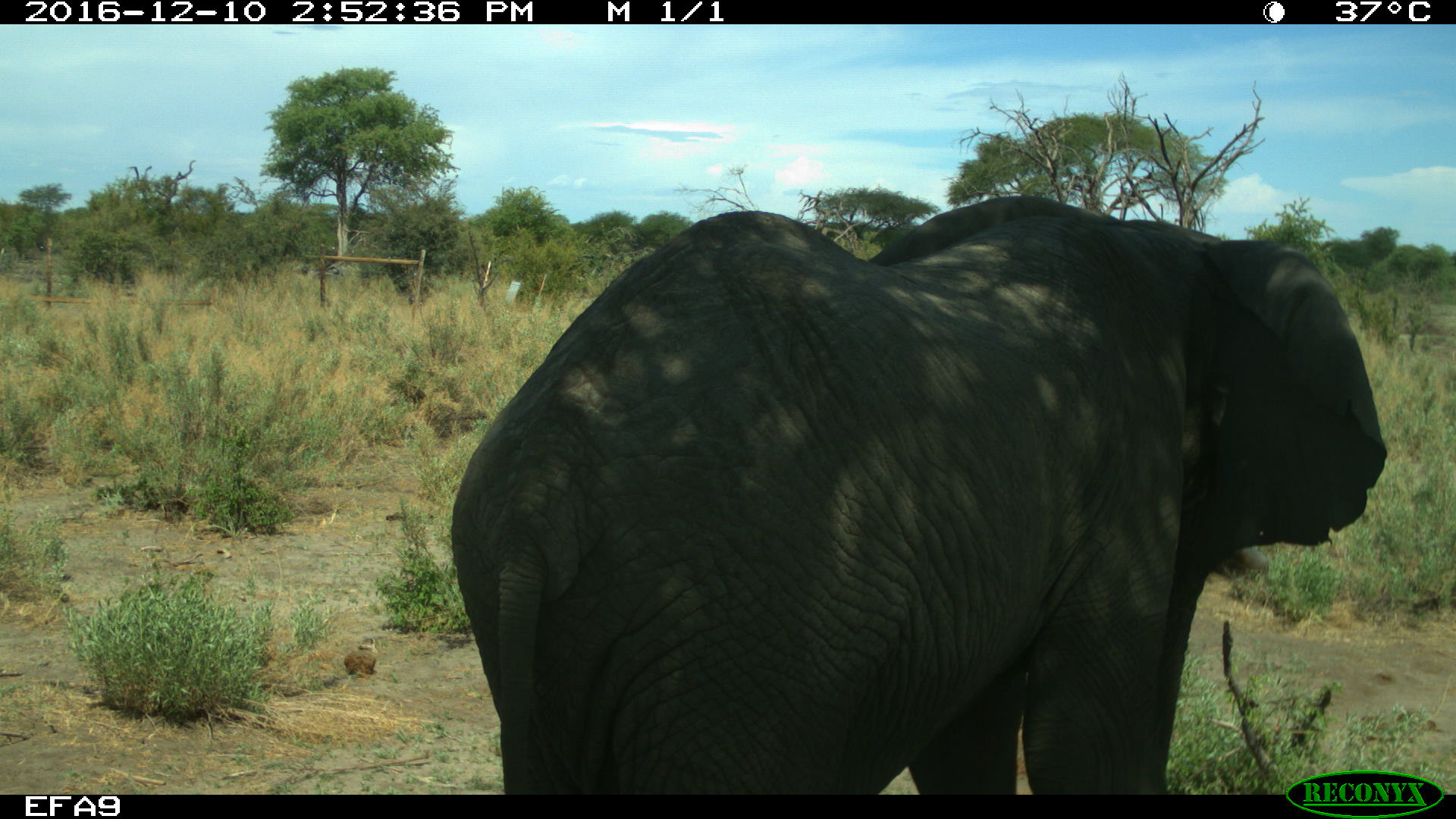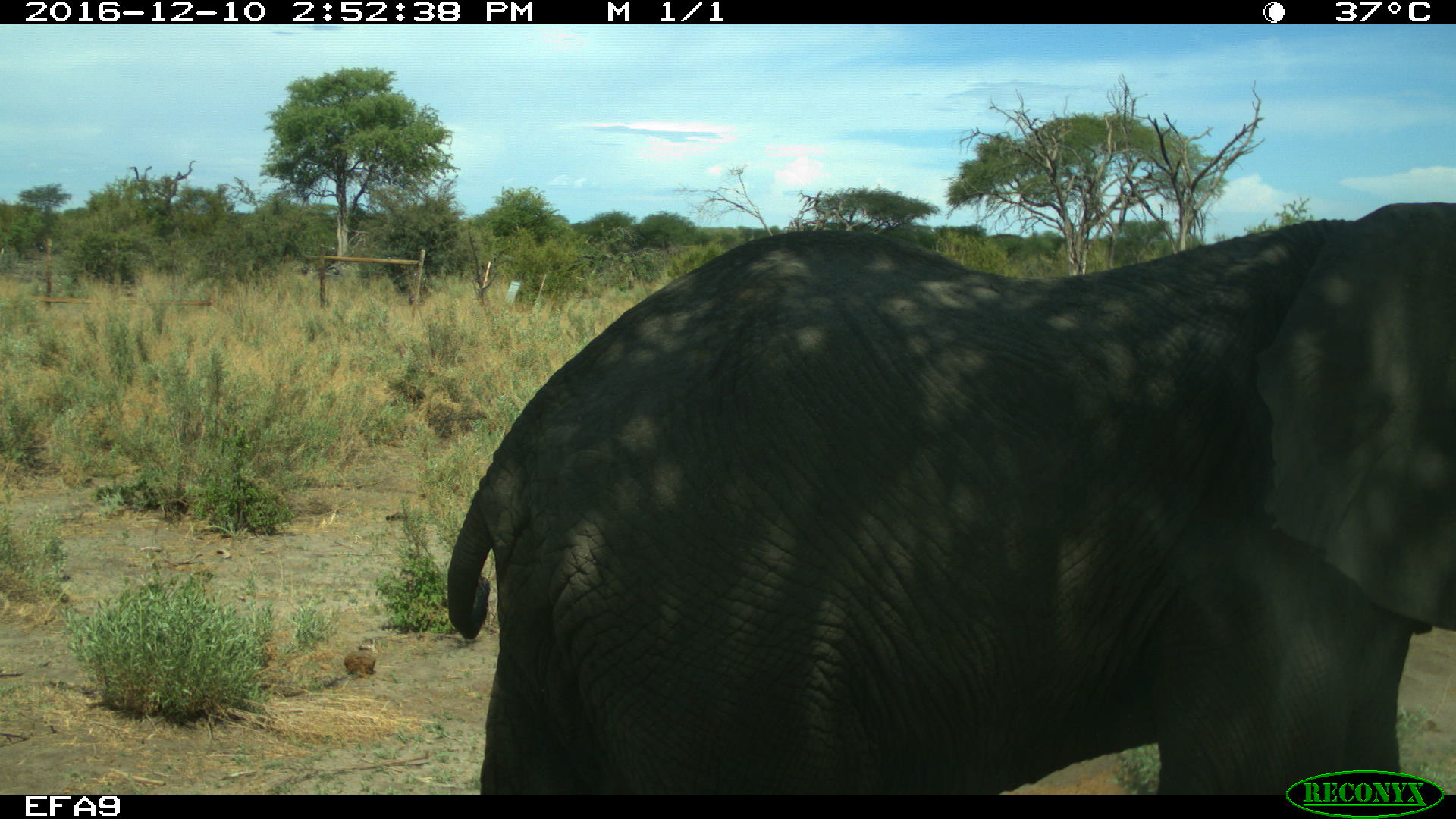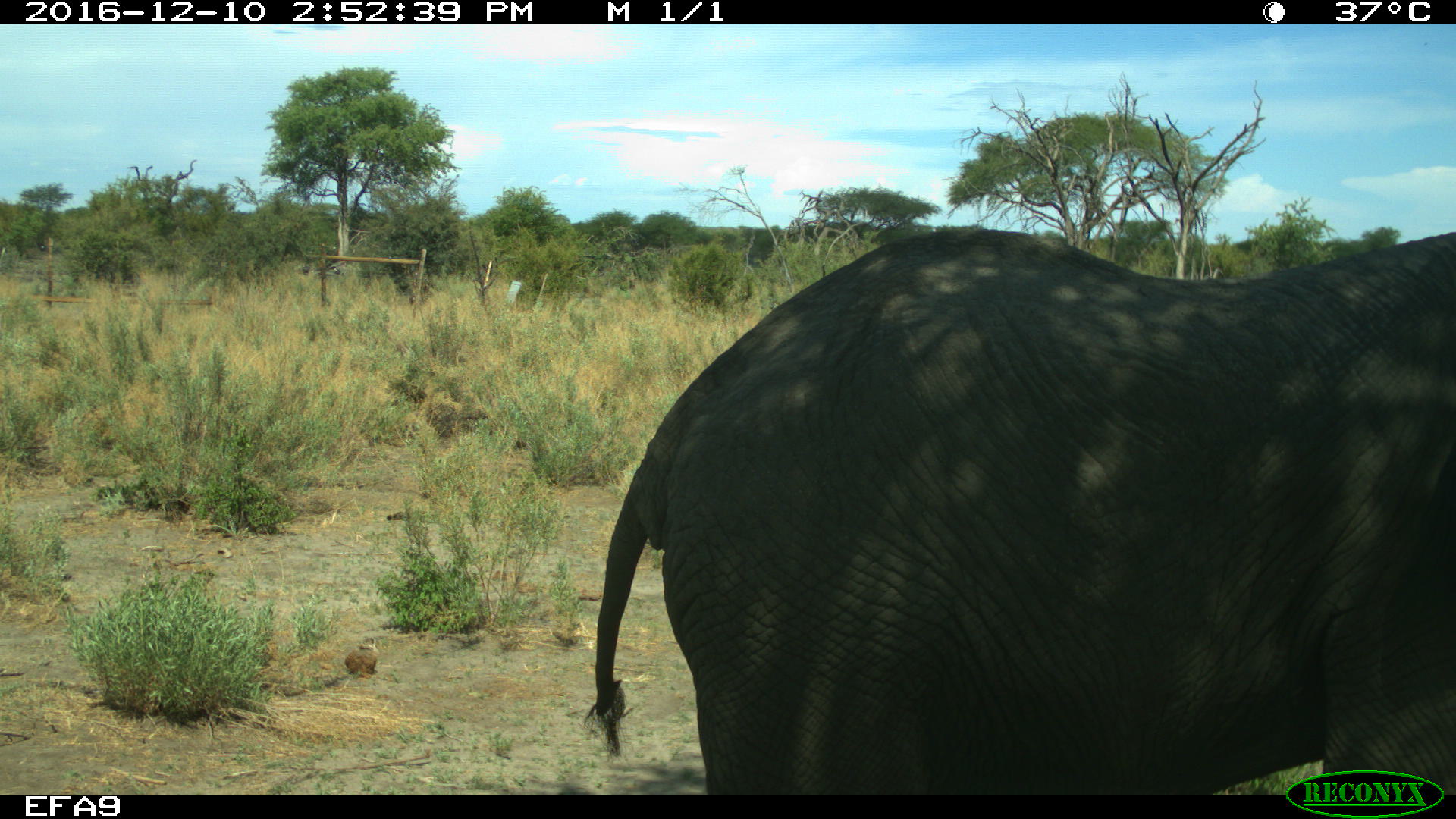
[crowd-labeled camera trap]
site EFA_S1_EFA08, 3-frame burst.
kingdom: Animalia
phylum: Chordata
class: Mammalia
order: Proboscidea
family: Elephantidae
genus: Loxodonta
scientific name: Loxodonta africana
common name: african bush elephant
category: elephant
Elephant (african bush elephant) (Loxodonta africana), count 1. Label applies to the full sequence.